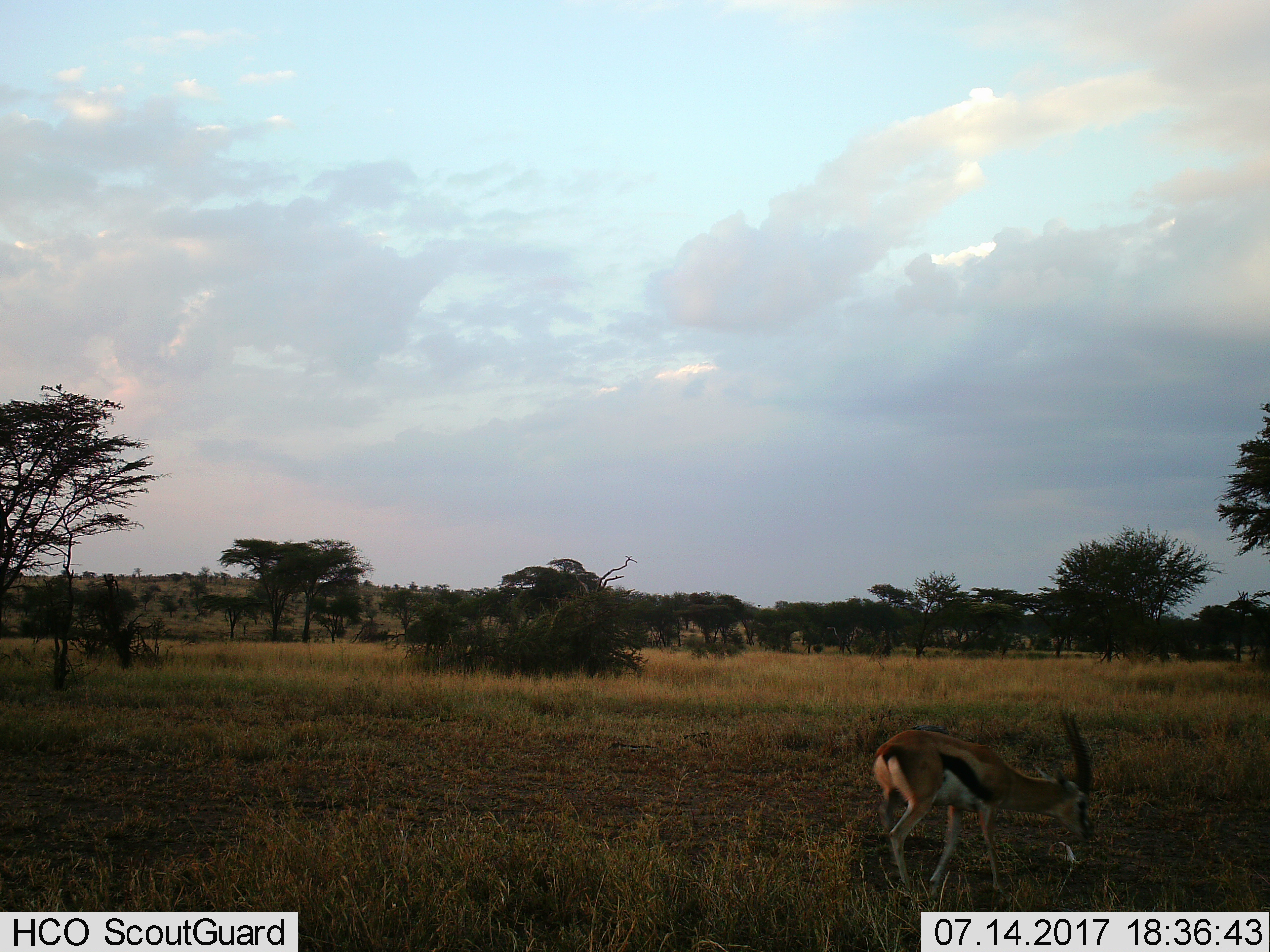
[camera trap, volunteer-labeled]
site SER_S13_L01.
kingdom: Animalia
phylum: Chordata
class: Mammalia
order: Artiodactyla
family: Bovidae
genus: Eudorcas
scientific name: Eudorcas thomsonii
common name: thomson's gazelle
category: gazellethomsons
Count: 1.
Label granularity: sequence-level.